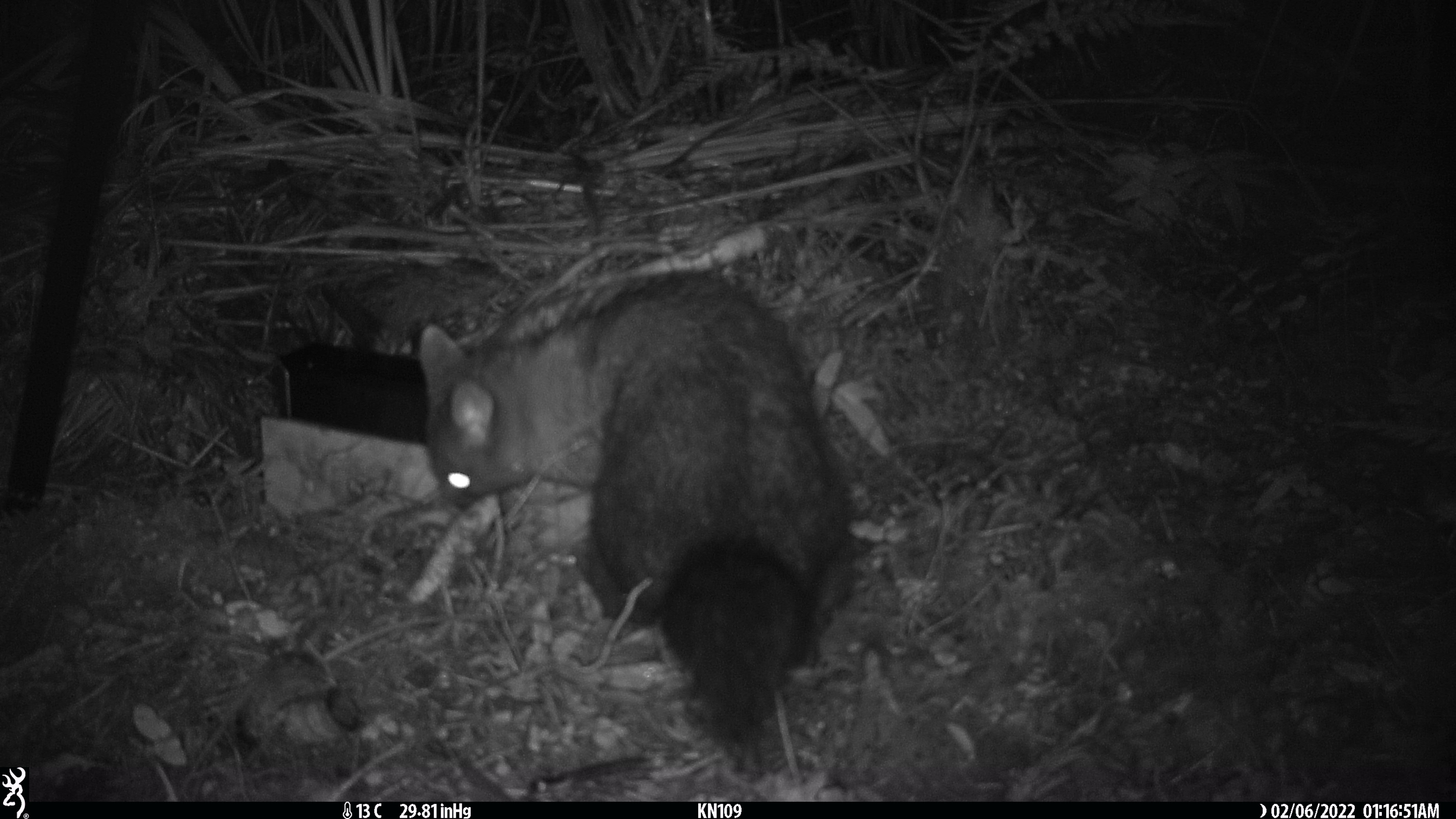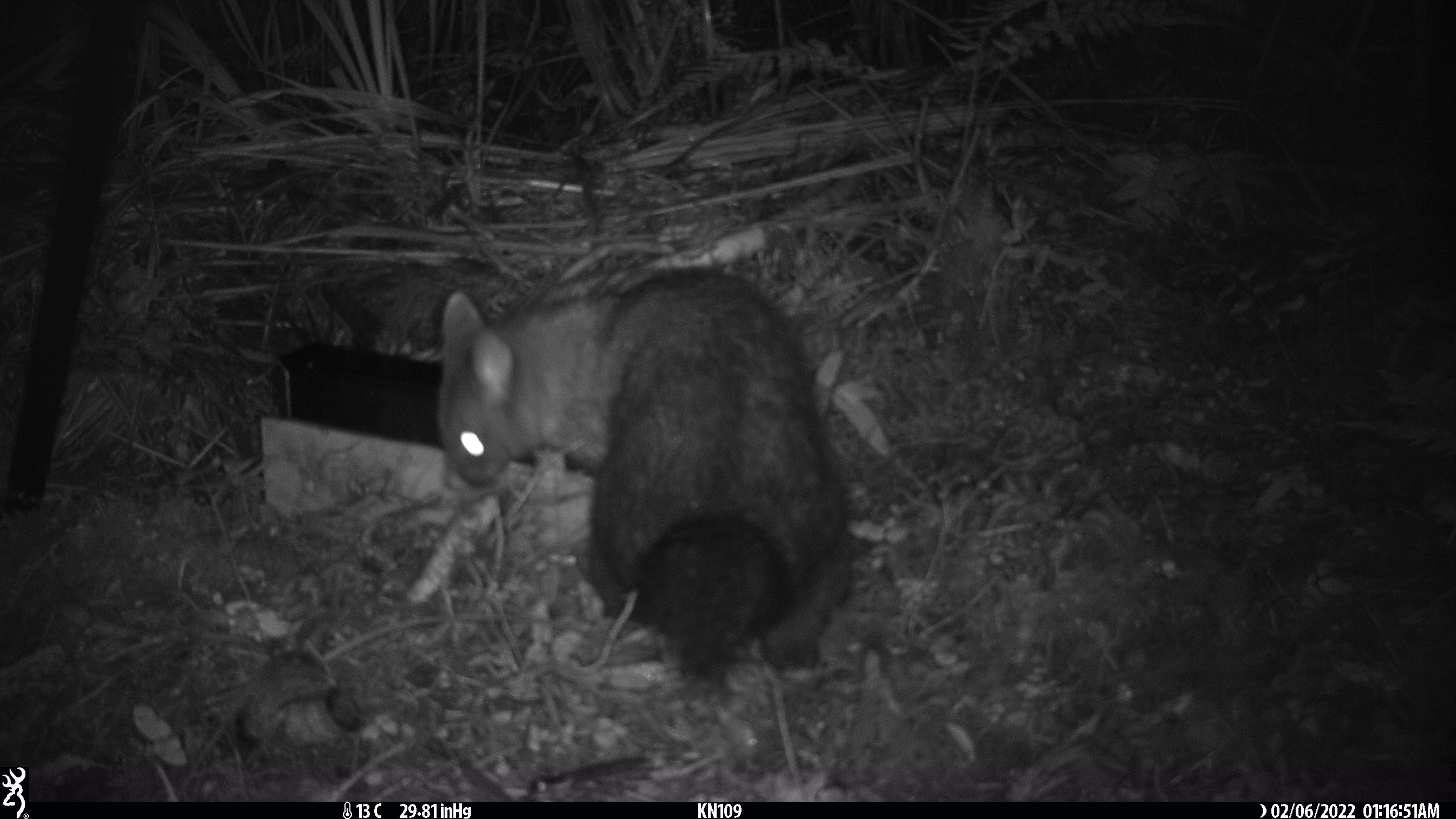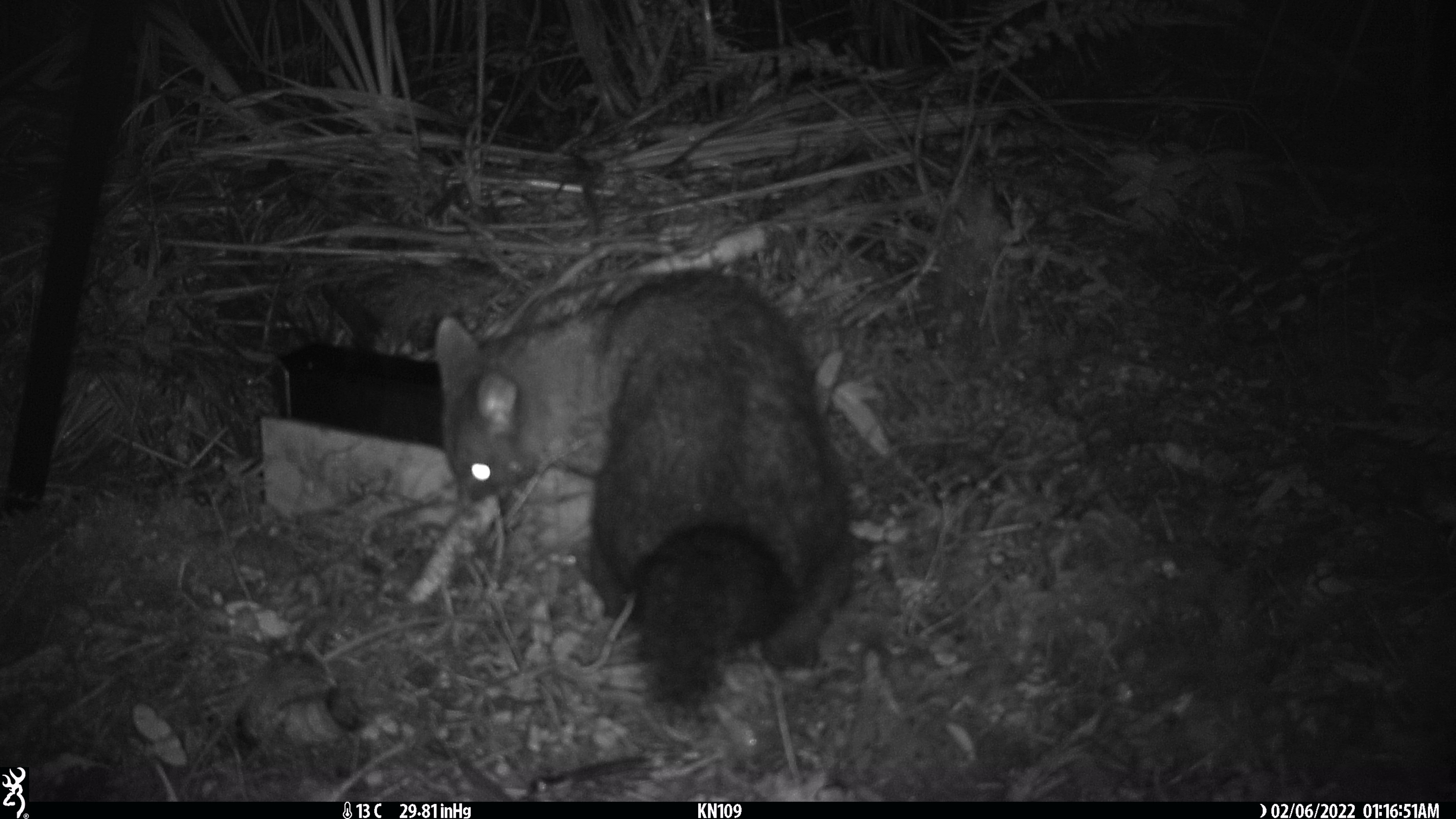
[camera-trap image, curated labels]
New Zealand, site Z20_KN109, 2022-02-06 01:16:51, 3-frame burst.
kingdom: Animalia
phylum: Chordata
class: Mammalia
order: Diprotodontia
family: Phalangeridae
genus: Trichosurus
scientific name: Trichosurus vulpecula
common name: common brushtail possum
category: possum